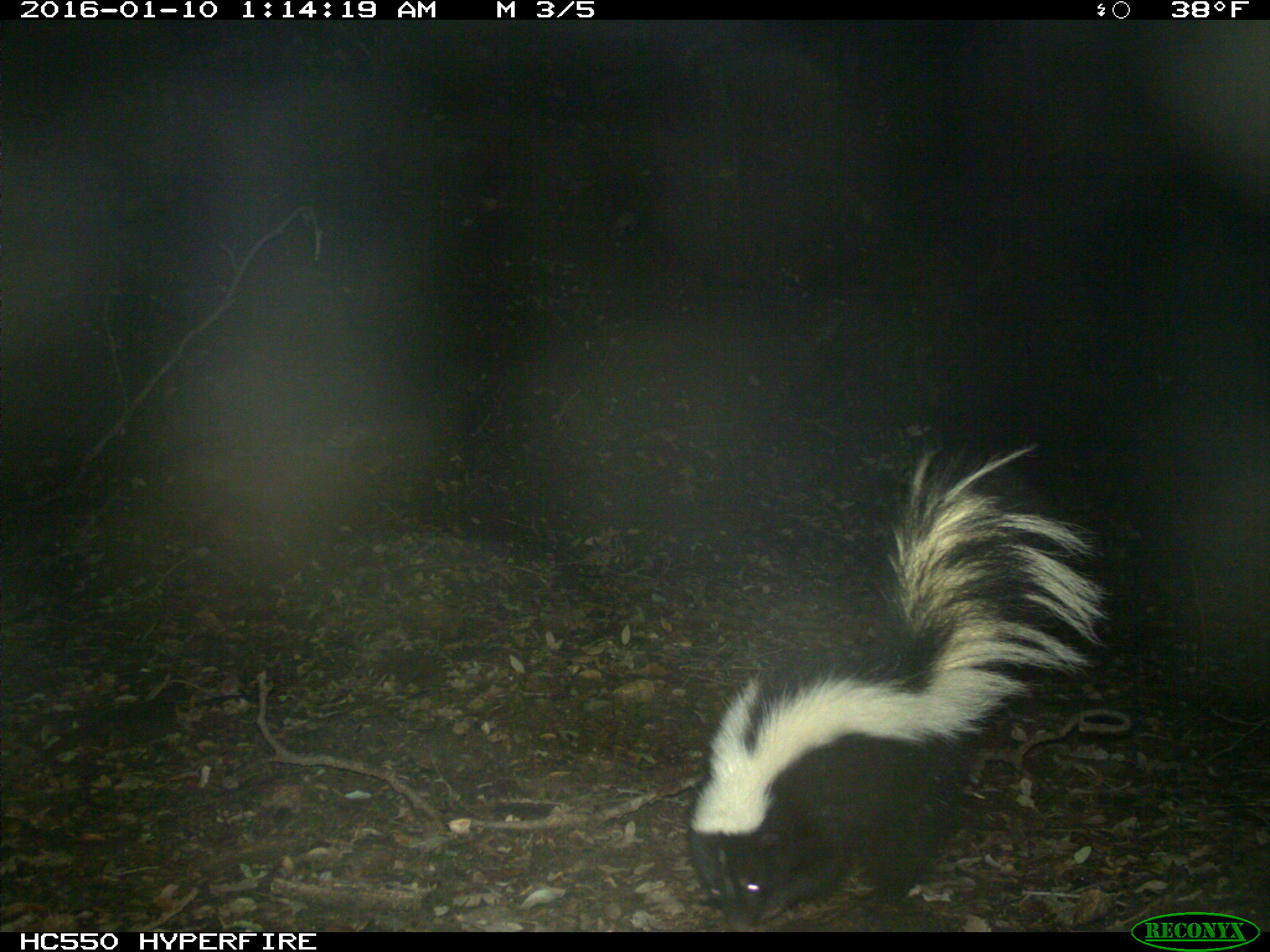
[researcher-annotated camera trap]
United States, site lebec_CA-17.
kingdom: Animalia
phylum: Chordata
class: Mammalia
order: Carnivora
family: Mephitidae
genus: Mephitis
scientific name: Mephitis mephitis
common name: striped skunk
Mephitis mephitis (striped skunk).